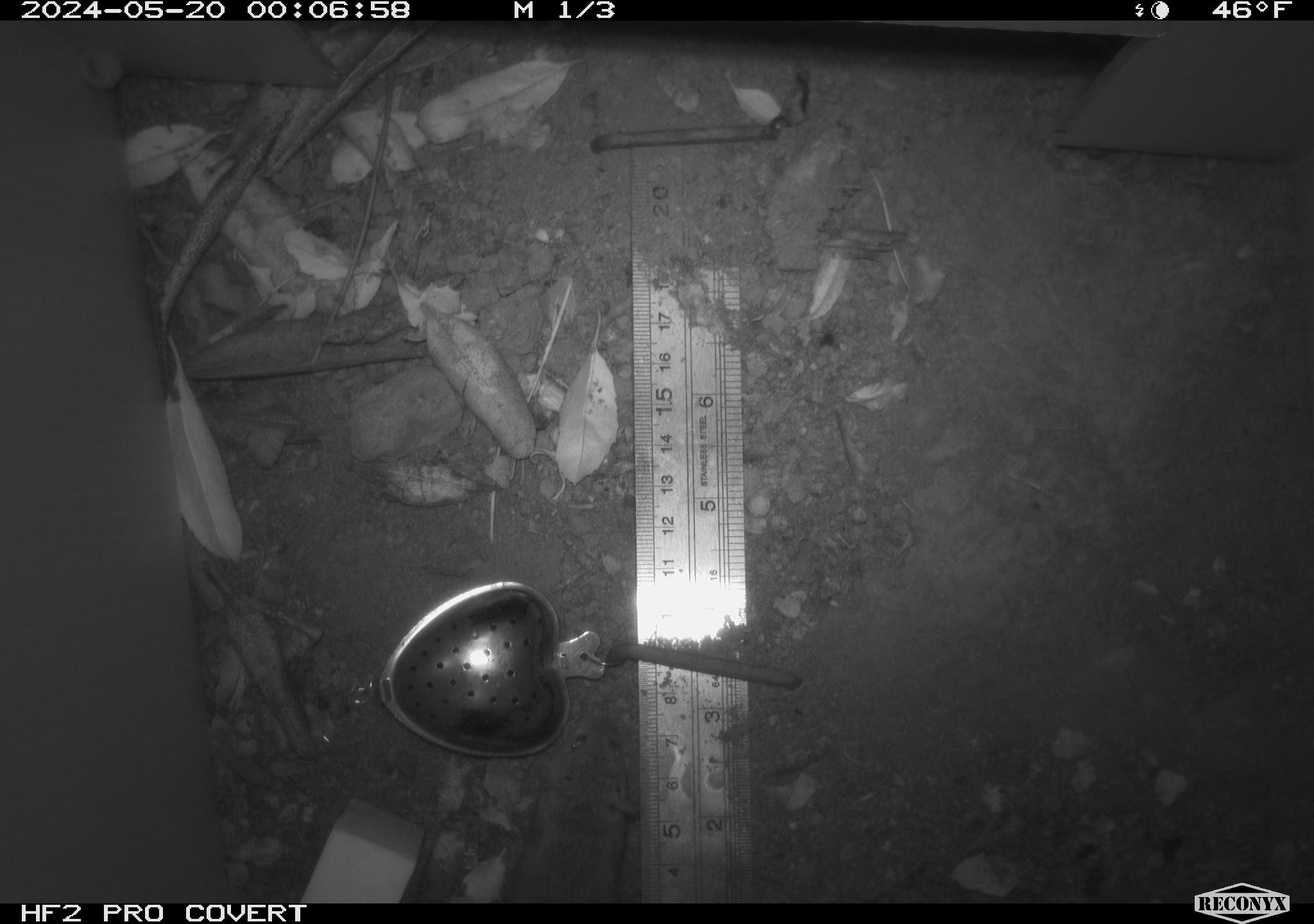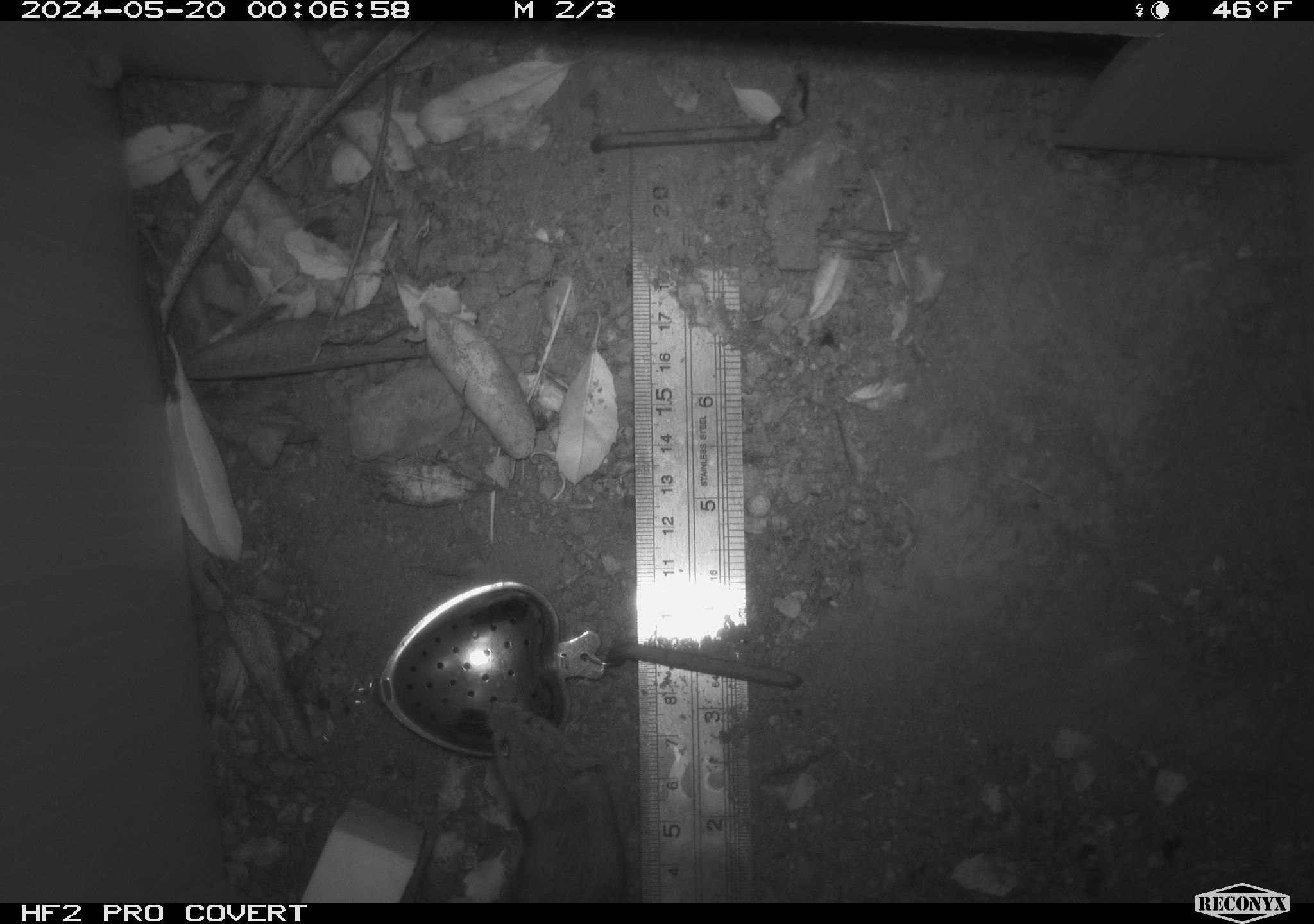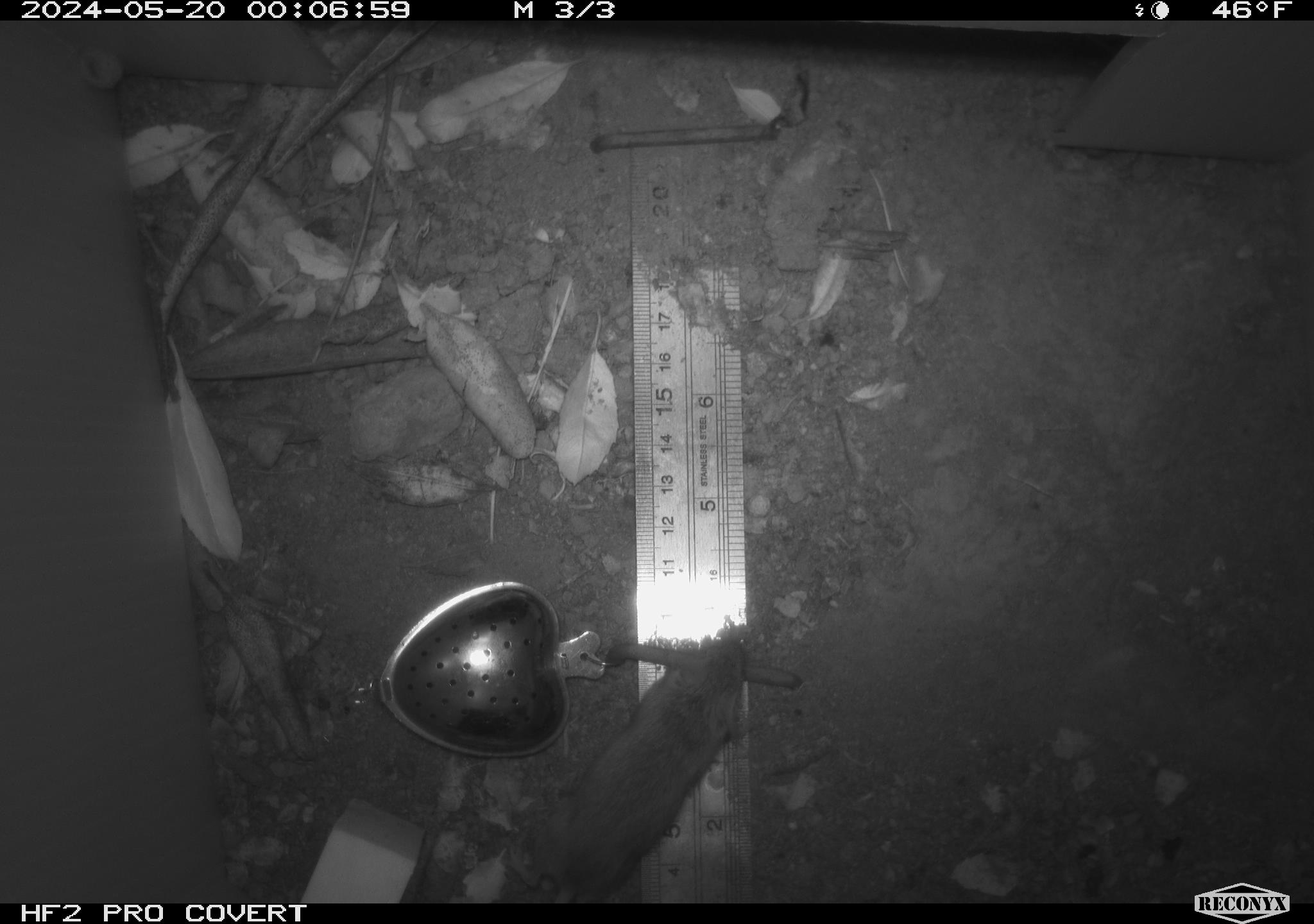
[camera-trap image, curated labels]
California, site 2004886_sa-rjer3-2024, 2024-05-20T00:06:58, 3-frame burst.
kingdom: Animalia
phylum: Chordata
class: Mammalia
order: Rodentia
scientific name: Rodentia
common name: mouse species